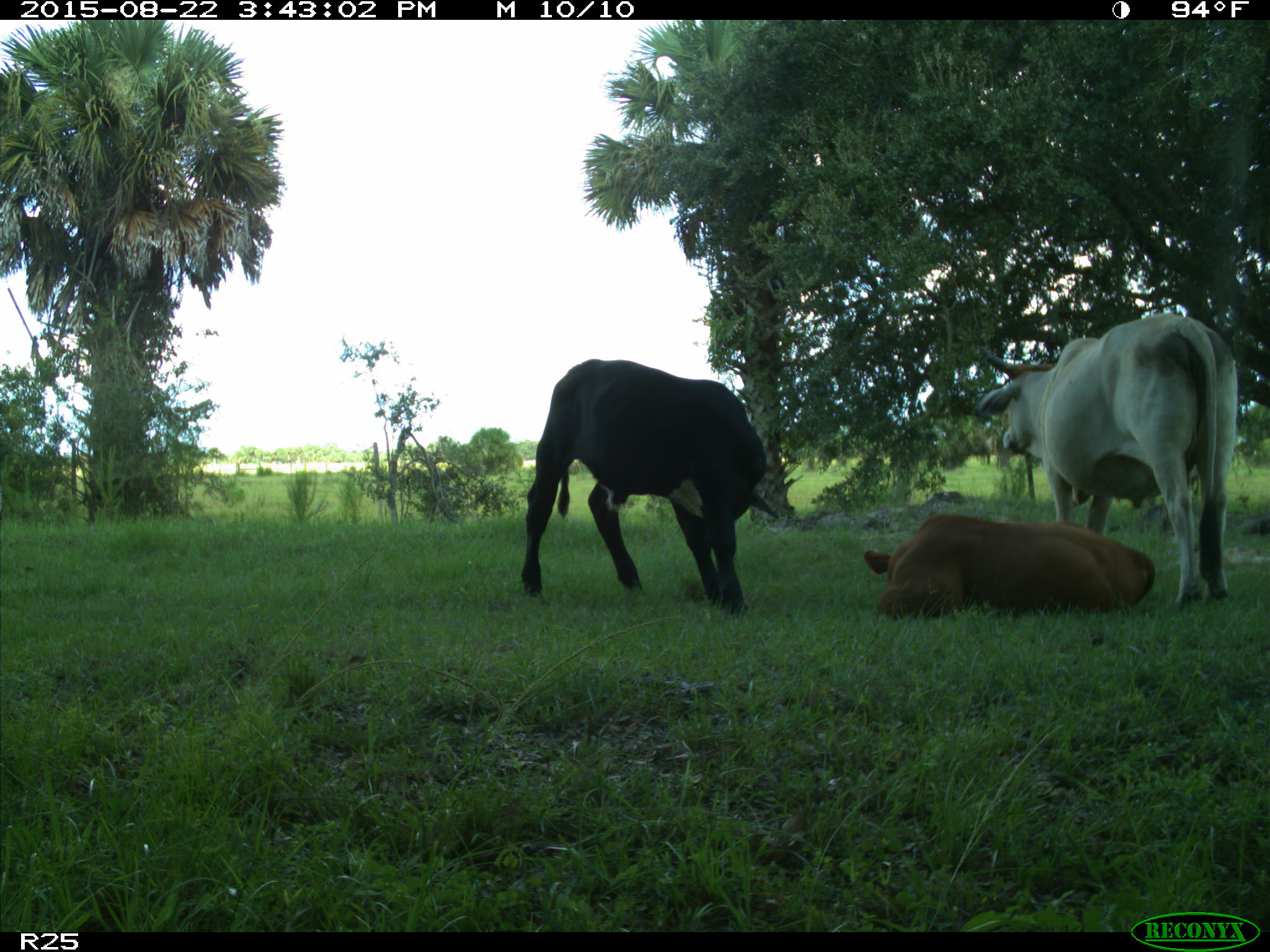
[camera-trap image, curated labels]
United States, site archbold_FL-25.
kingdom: Animalia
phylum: Chordata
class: Mammalia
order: Artiodactyla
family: Bovidae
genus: Bos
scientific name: Bos taurus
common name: domestic cow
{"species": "Bos taurus (domestic cow)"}